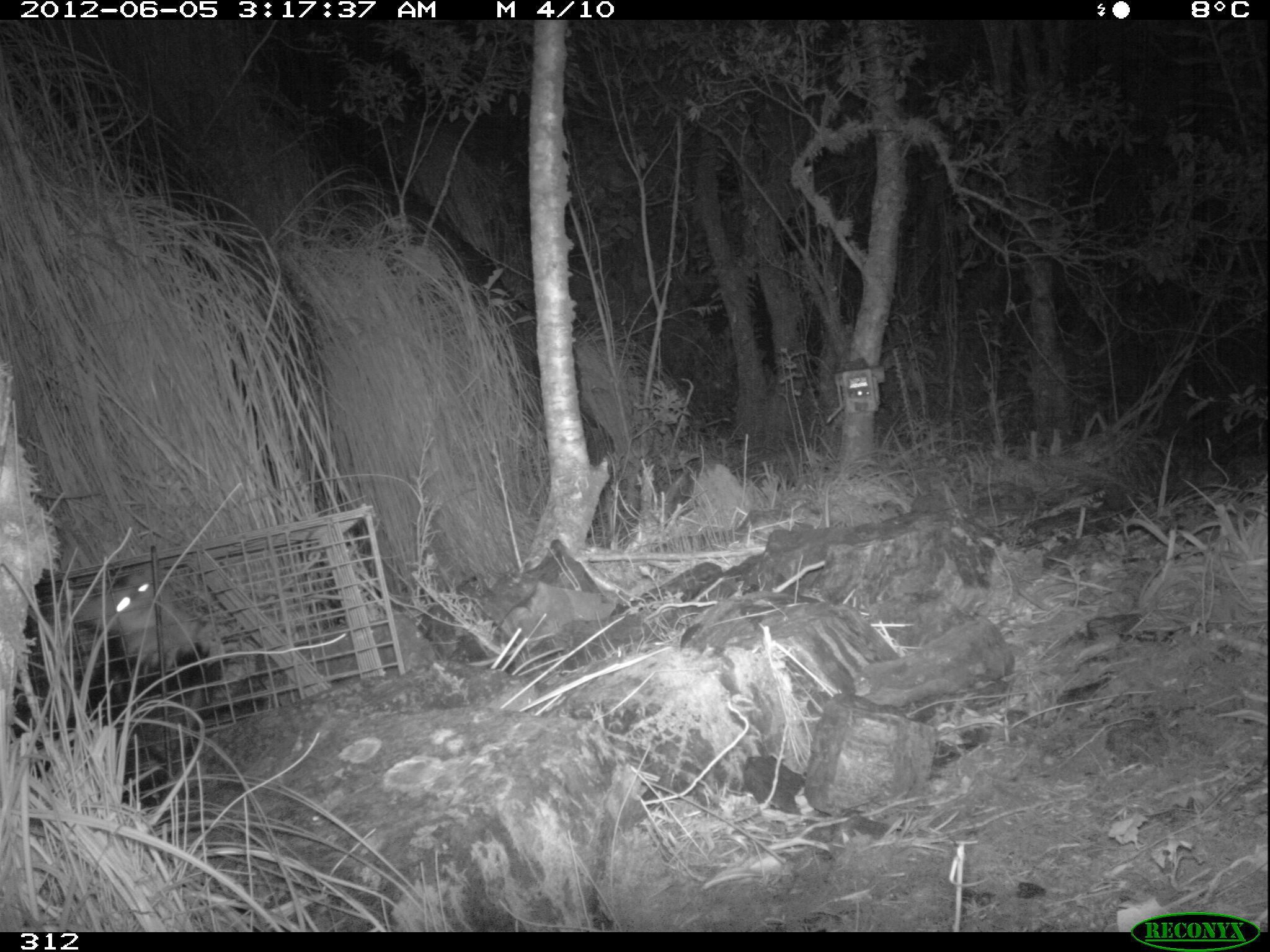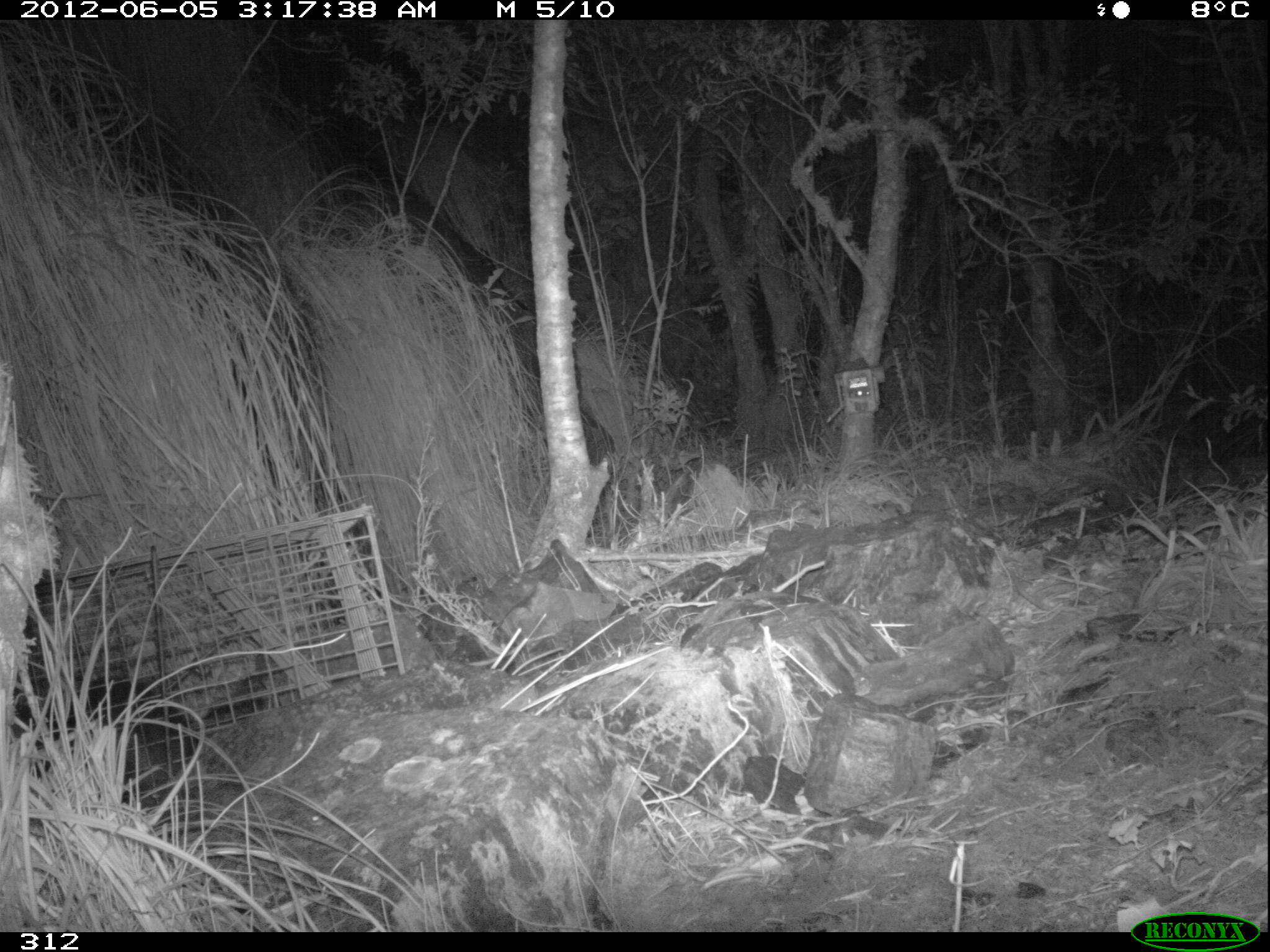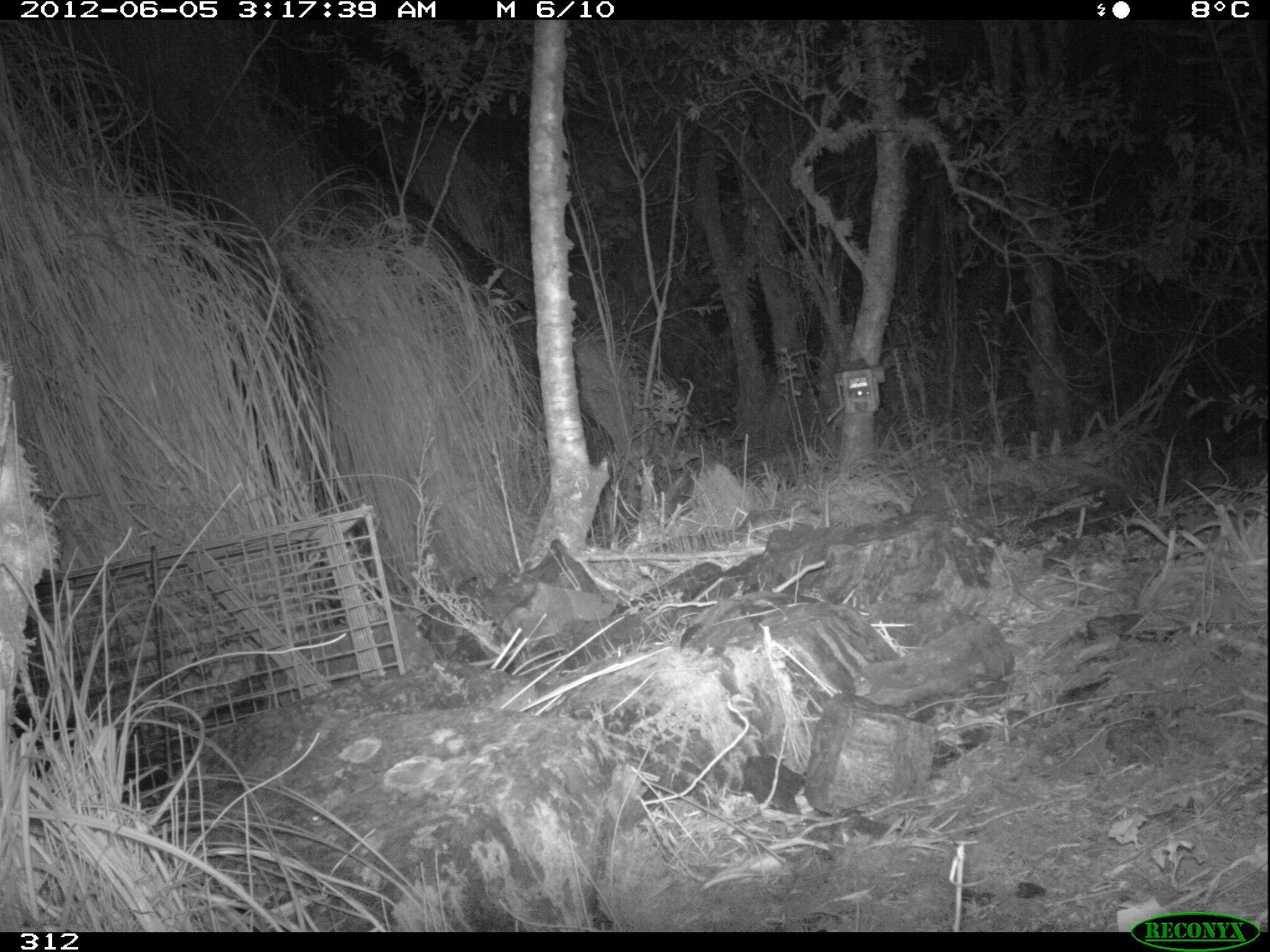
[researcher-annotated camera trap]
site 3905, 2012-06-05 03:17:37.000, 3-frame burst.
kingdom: Animalia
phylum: Chordata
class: Mammalia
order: Didelphimorphia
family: Didelphidae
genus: Didelphis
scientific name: Didelphis pernigra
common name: andean white-eared opossum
Didelphis pernigra (andean white-eared opossum).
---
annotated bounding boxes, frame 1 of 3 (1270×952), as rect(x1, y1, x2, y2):
didelphis pernigra: rect(33, 564, 220, 806)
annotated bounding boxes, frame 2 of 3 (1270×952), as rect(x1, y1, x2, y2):
didelphis pernigra: rect(7, 673, 192, 805)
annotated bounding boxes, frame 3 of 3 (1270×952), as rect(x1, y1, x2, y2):
didelphis pernigra: rect(9, 688, 180, 811)